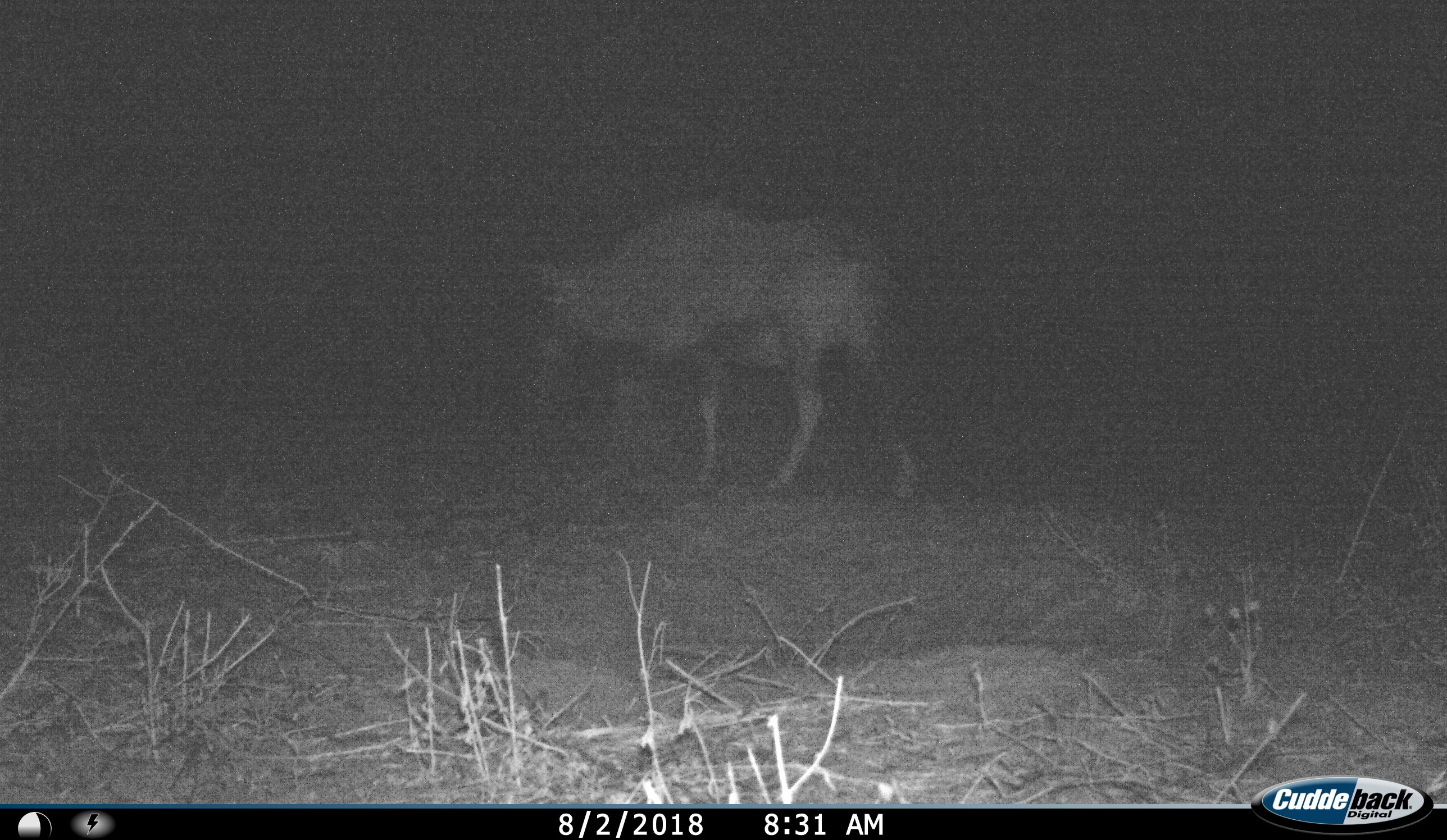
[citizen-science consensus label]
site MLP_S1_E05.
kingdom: Animalia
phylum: Chordata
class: Mammalia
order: Artiodactyla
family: Bovidae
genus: Oryx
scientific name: Oryx gazella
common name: gemsbok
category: oryx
Oryx (gemsbok) (Oryx gazella), count 1. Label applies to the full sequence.